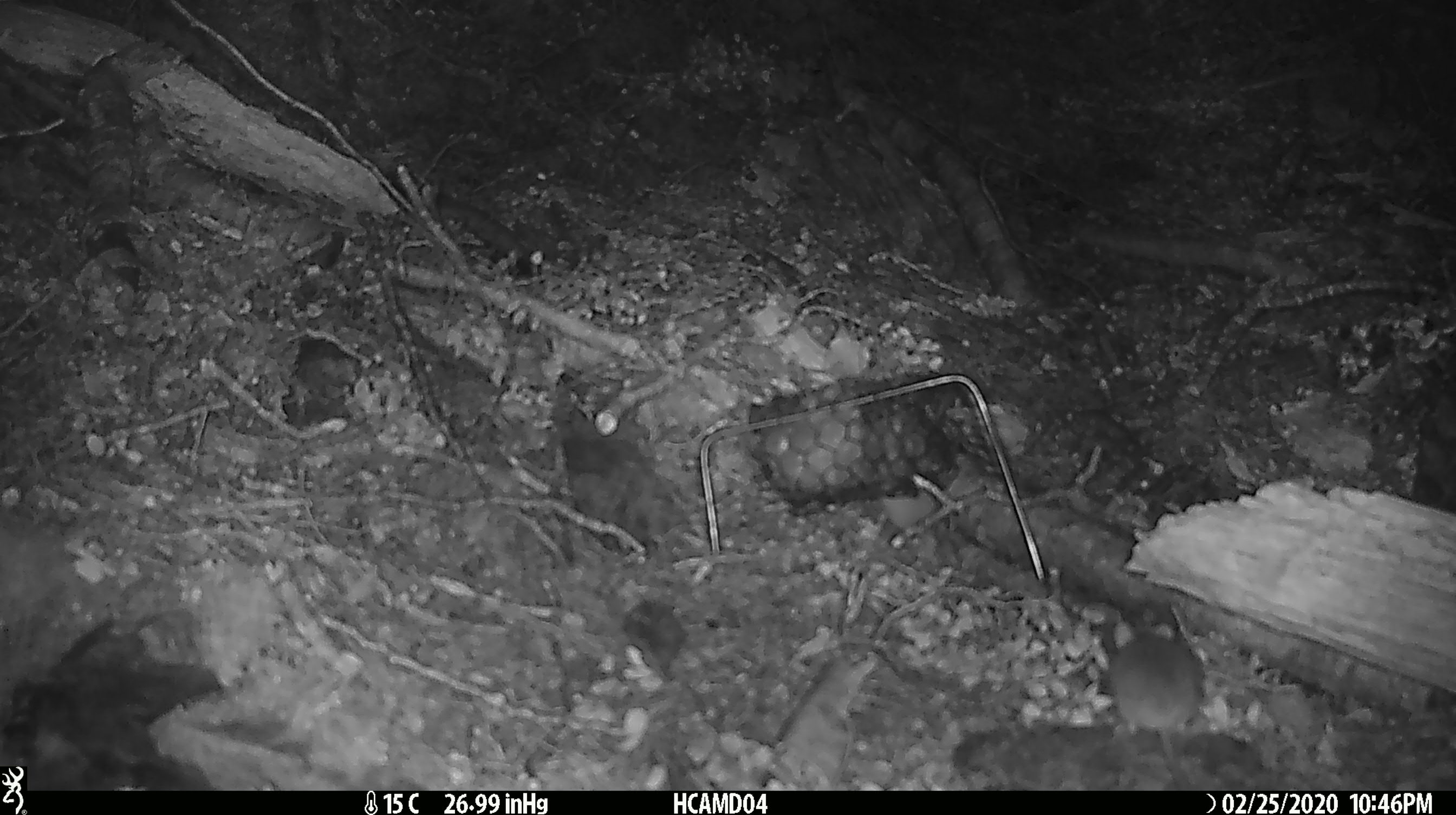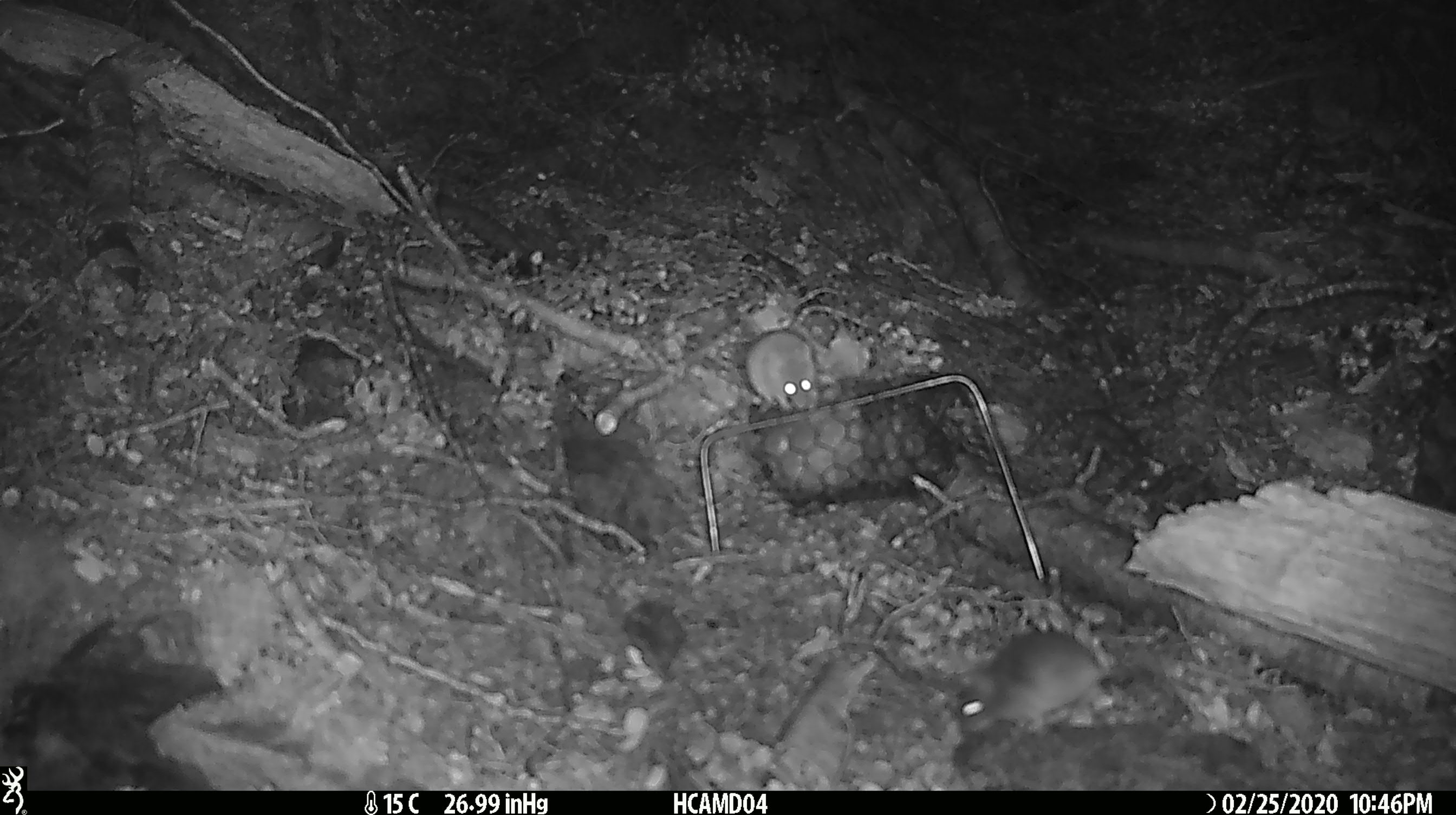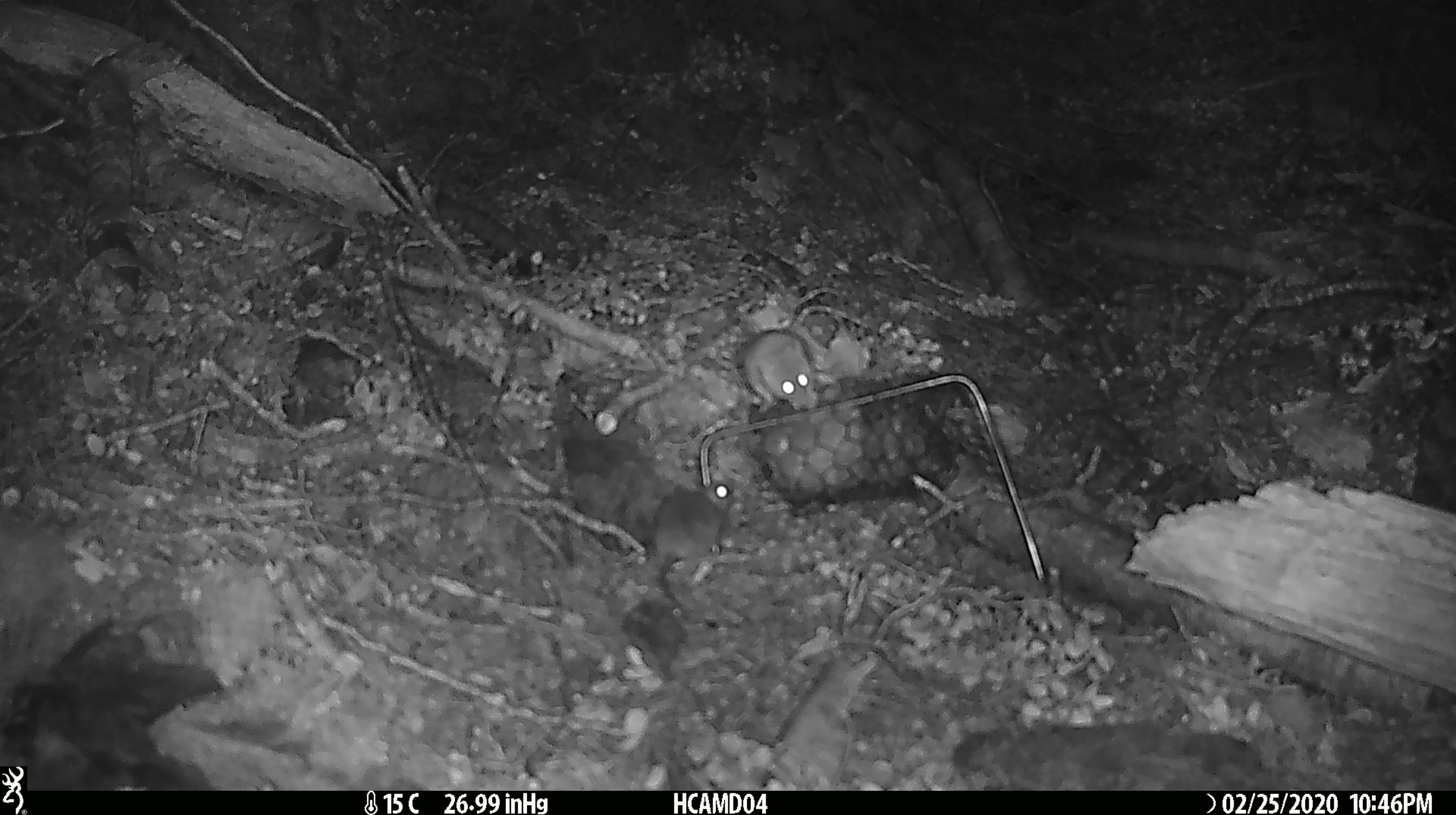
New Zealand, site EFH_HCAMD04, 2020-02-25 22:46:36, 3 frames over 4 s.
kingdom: Animalia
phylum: Chordata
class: Mammalia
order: Rodentia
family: Muridae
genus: Mus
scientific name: Mus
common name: mouse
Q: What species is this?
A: Mouse (Mus).